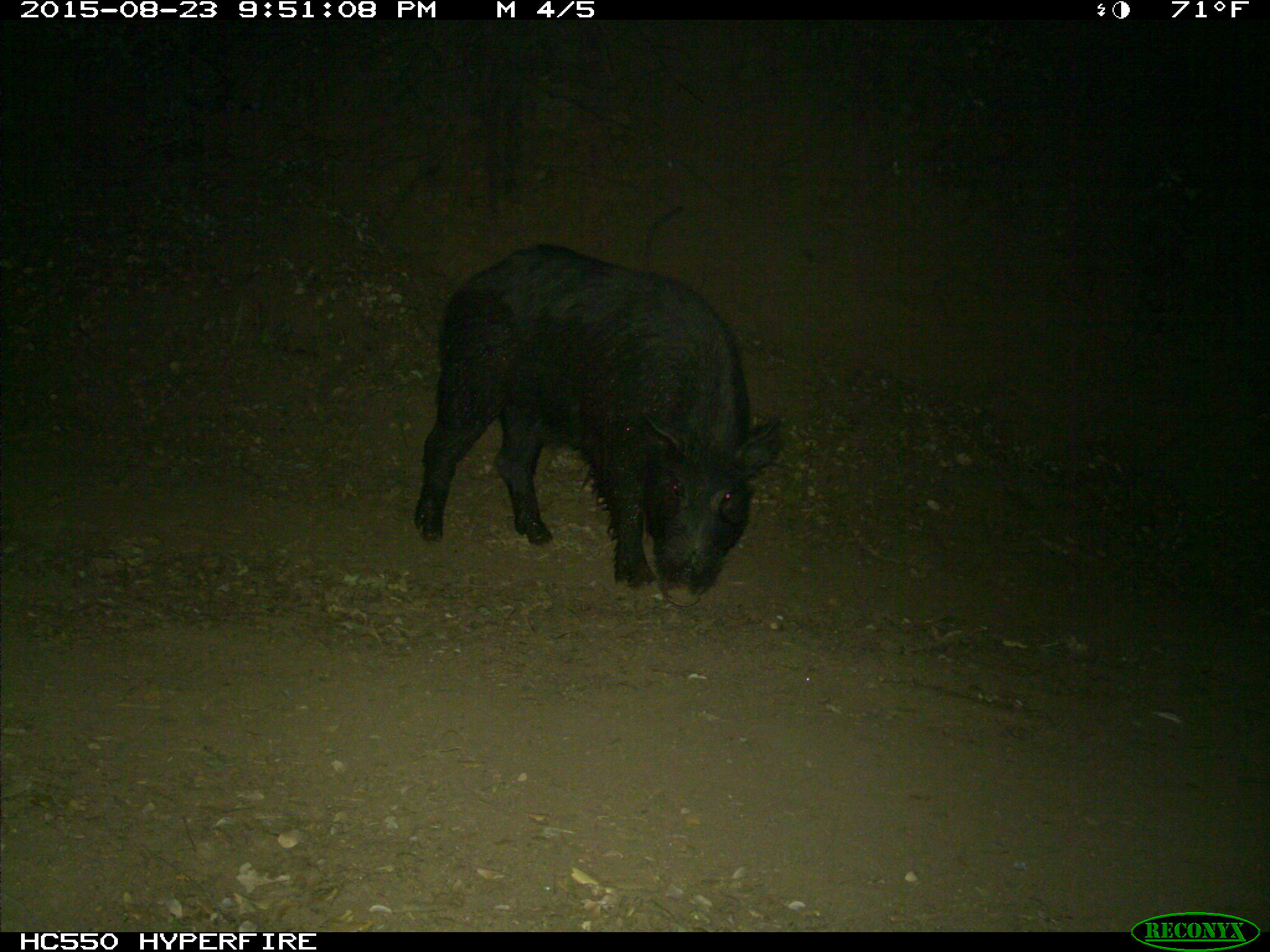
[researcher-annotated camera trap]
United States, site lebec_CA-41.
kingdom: Animalia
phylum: Chordata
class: Mammalia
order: Artiodactyla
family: Suidae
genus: Sus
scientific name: Sus scrofa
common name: wild boar